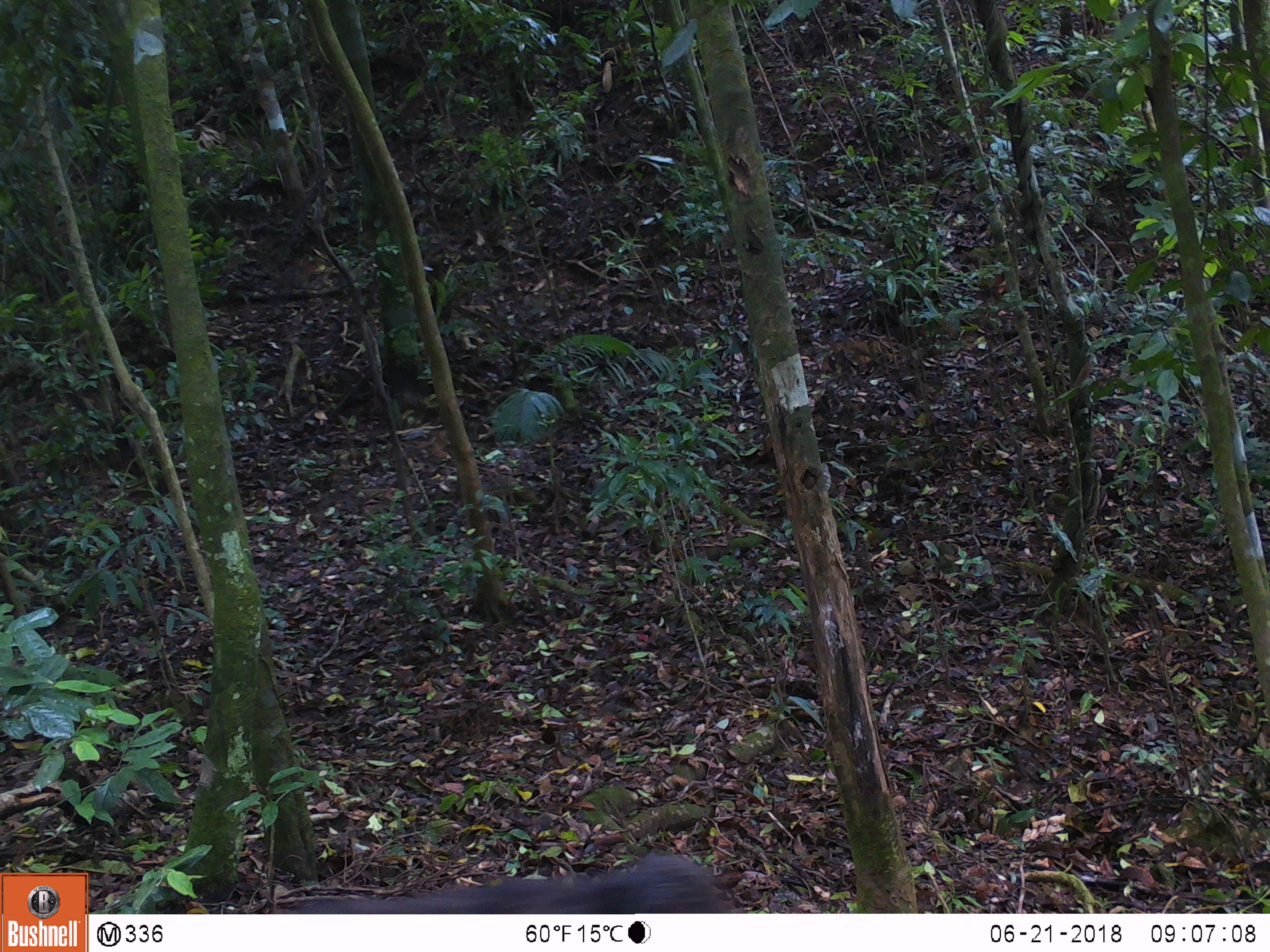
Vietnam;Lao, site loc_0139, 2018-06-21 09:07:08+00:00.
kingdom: Animalia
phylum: Chordata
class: Mammalia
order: Primates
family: Cercopithecidae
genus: Macaca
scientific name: Macaca arctoides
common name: stump-tailed macaque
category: stump tailed macaque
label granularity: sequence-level